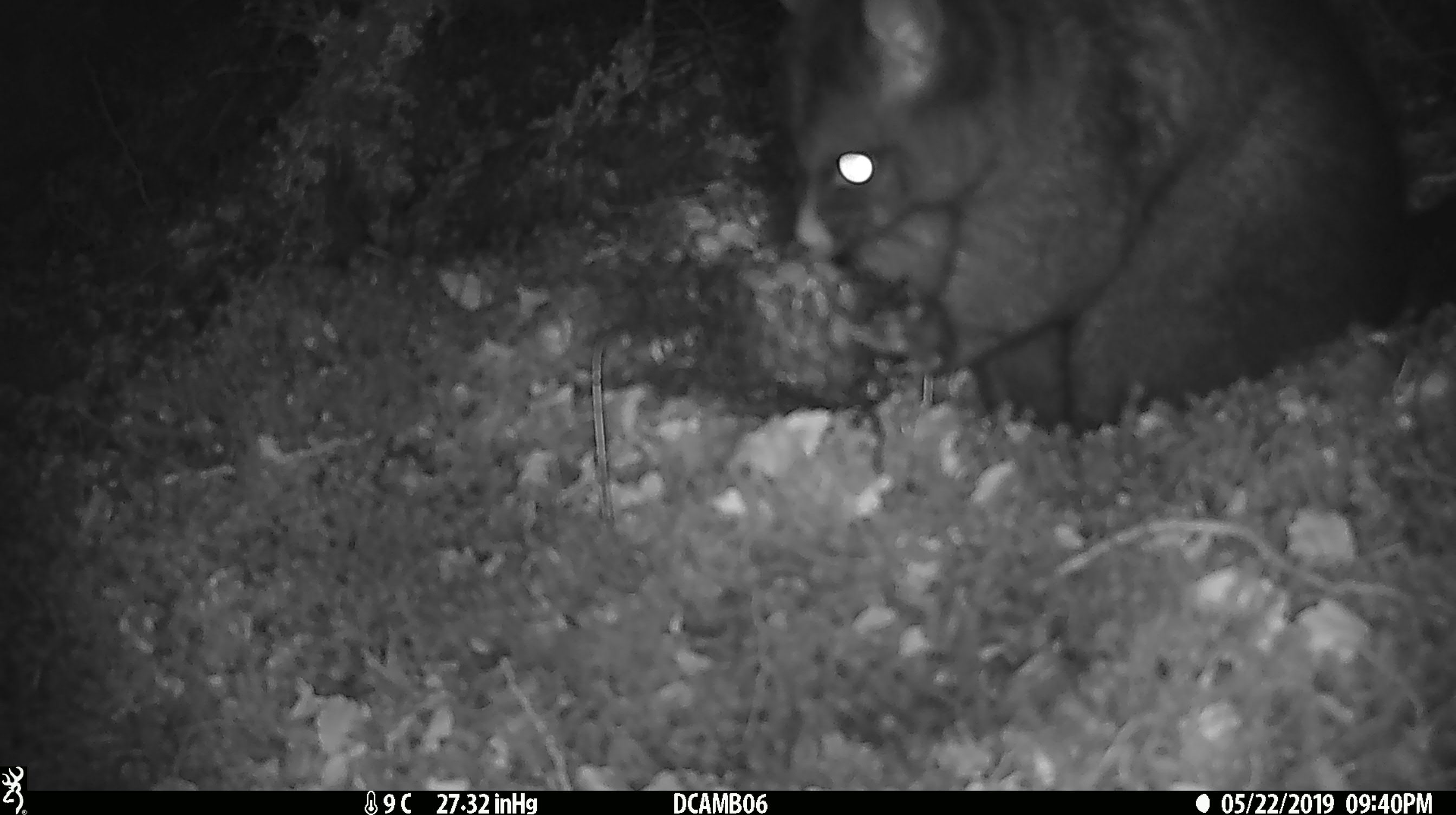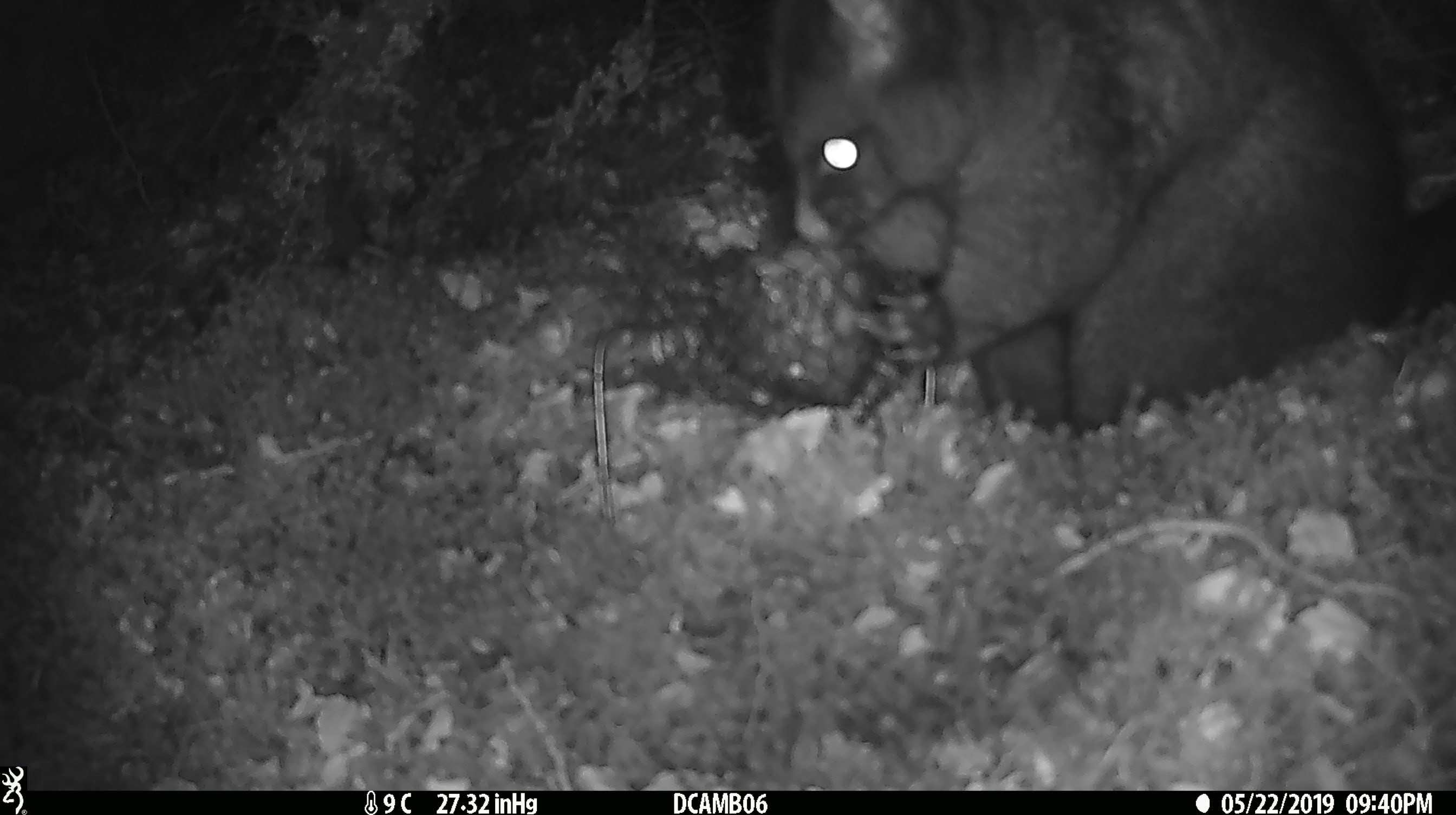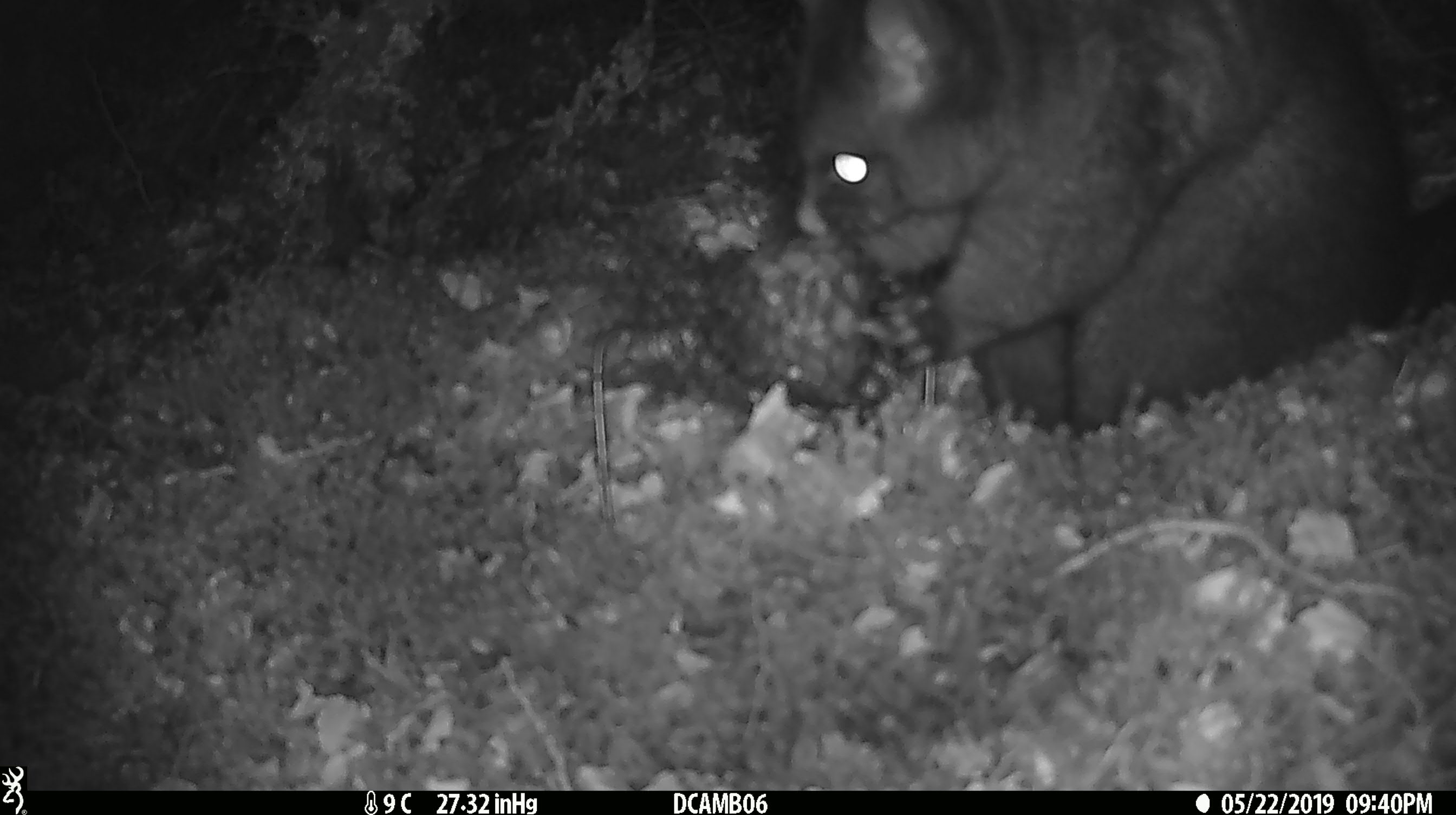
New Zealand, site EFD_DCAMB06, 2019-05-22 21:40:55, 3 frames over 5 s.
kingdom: Animalia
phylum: Chordata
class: Mammalia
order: Diprotodontia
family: Phalangeridae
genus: Trichosurus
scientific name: Trichosurus vulpecula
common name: common brushtail possum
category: possum